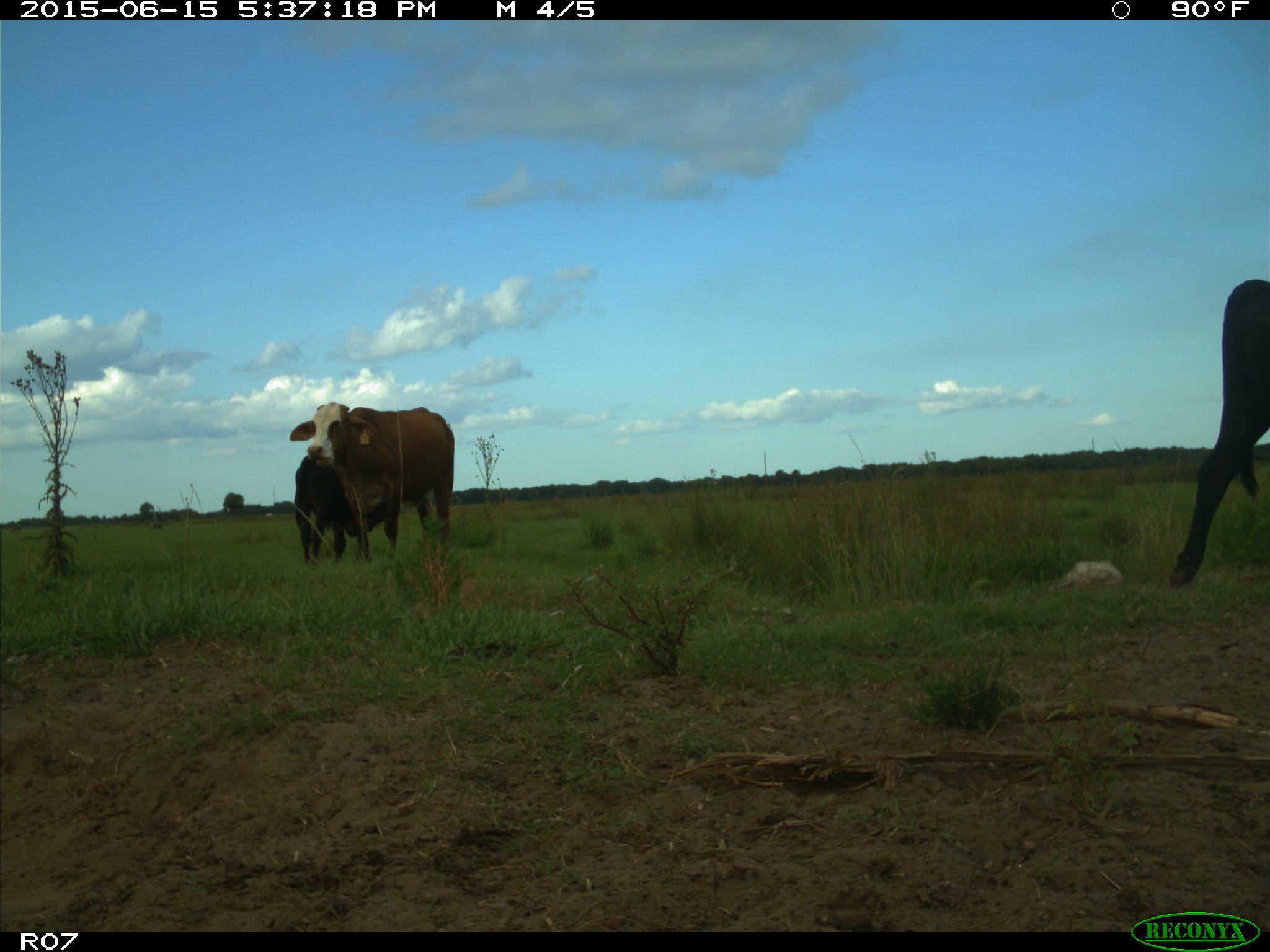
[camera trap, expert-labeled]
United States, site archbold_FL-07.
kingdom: Animalia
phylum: Chordata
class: Mammalia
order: Artiodactyla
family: Bovidae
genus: Bos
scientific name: Bos taurus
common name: domestic cow